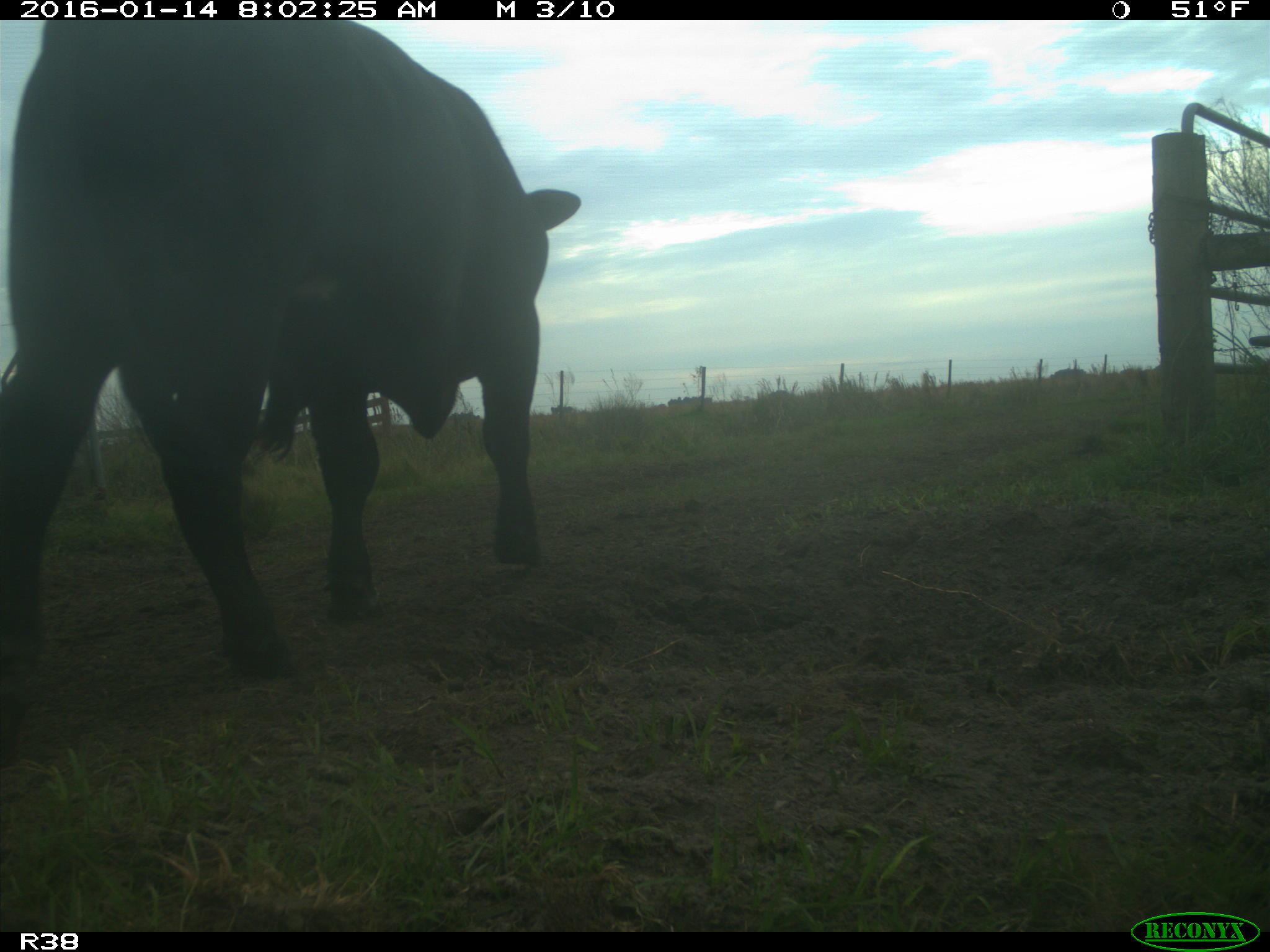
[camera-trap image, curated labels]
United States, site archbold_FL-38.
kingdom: Animalia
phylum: Chordata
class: Mammalia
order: Artiodactyla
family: Bovidae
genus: Bos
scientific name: Bos taurus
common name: domestic cow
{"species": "Bos taurus (domestic cow)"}